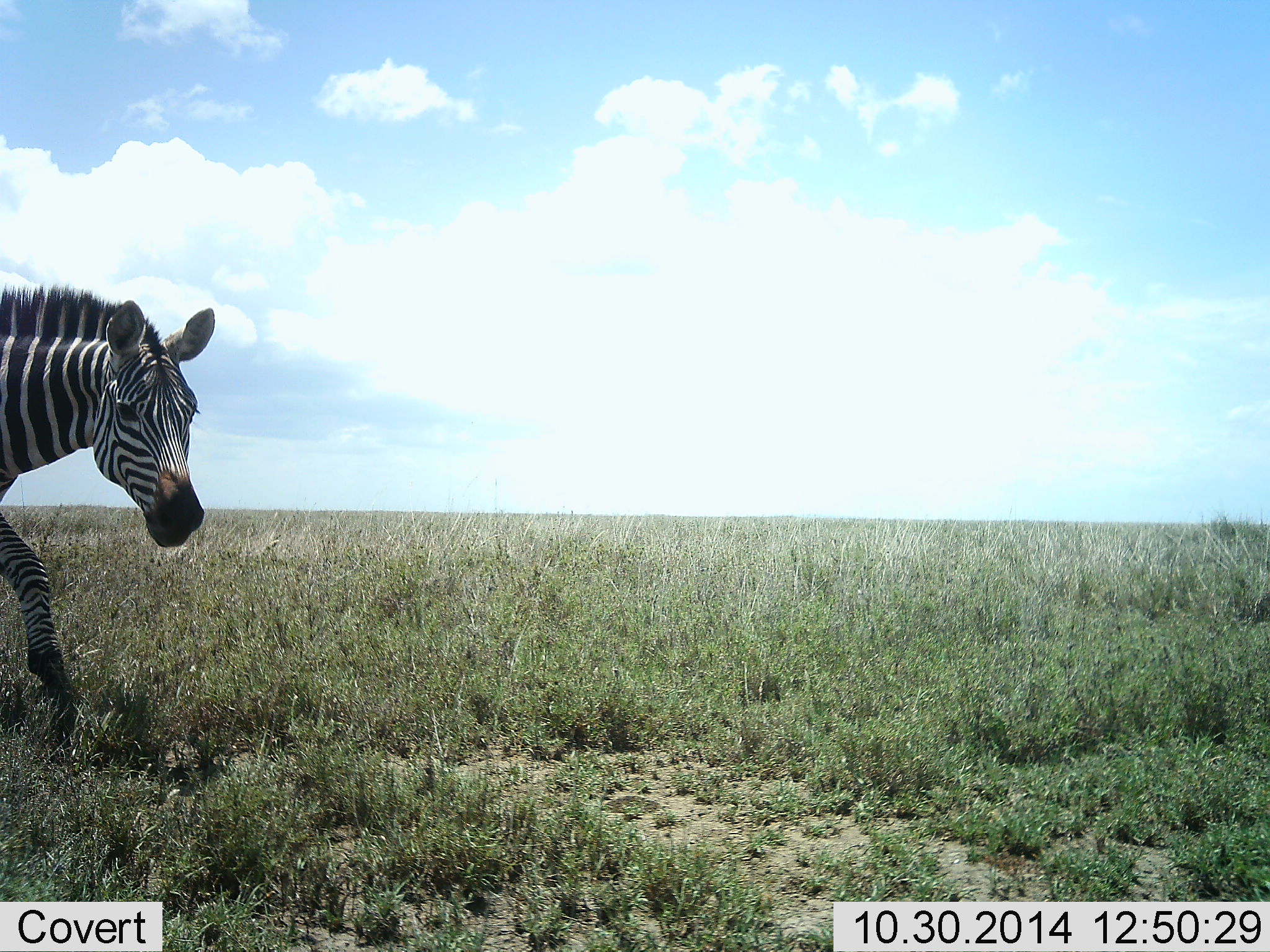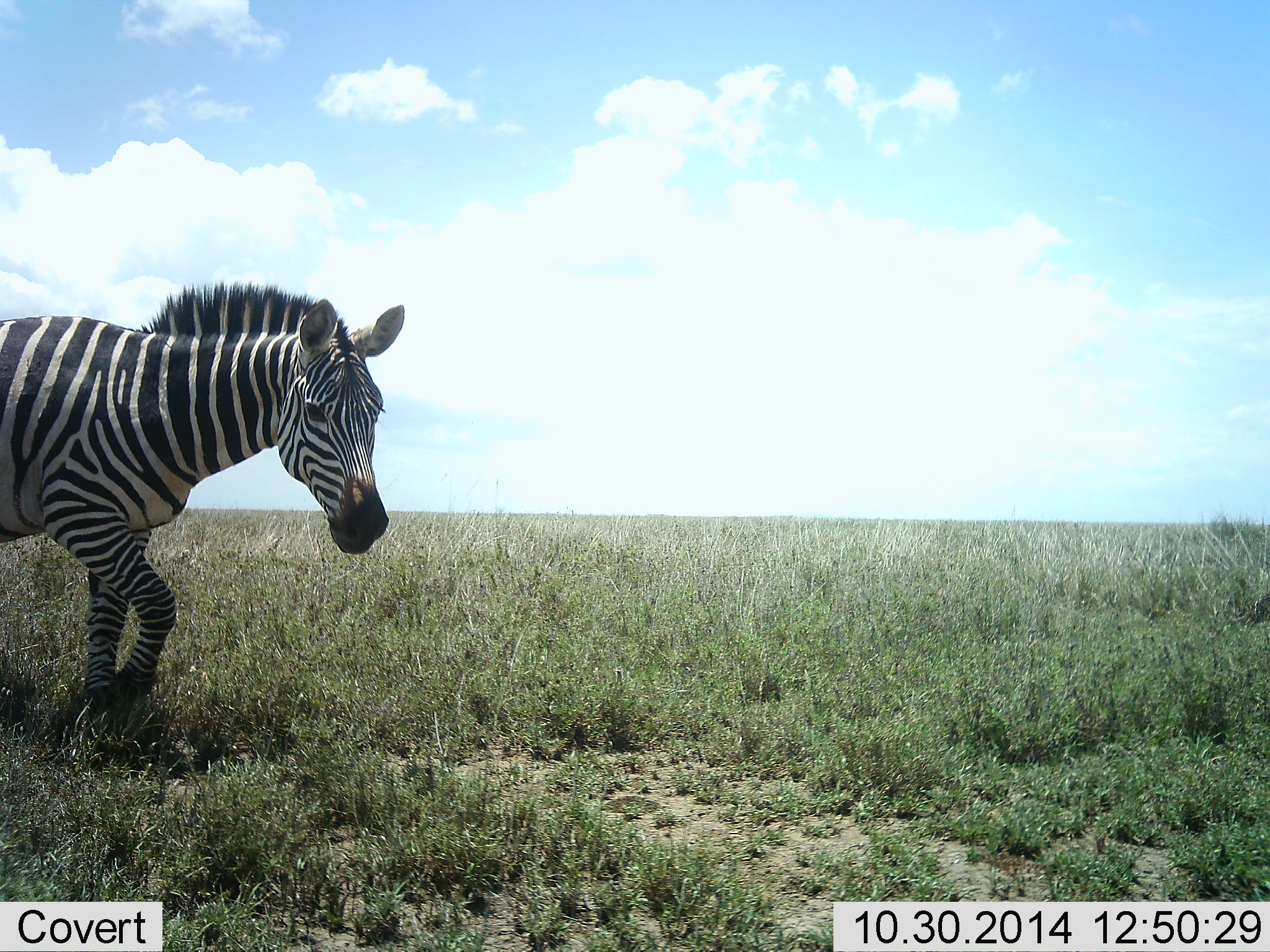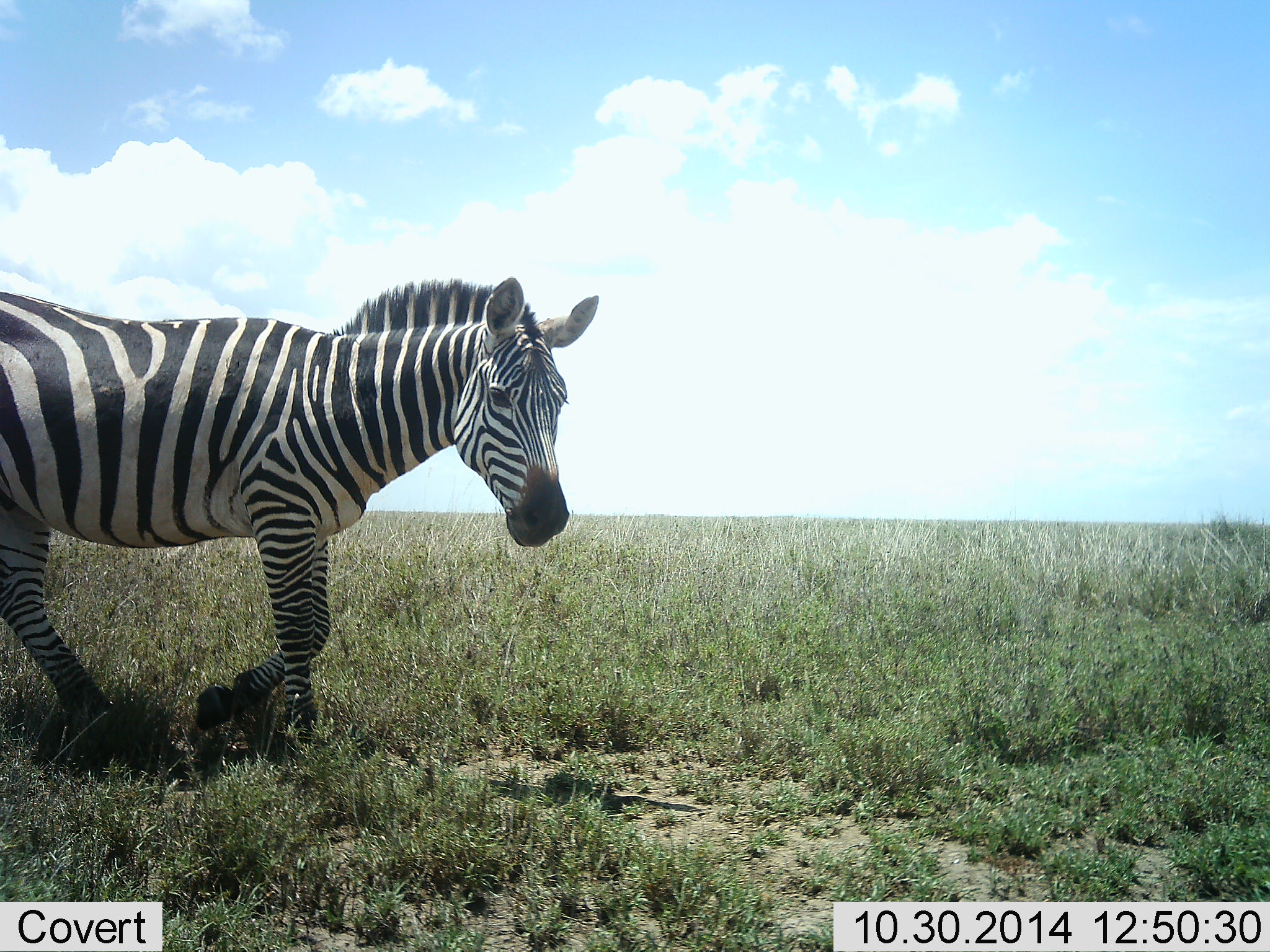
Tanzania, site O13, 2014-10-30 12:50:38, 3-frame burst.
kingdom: Animalia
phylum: Chordata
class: Mammalia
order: Perissodactyla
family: Equidae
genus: Equus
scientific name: Equus quagga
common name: plains zebra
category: zebra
Zebra (plains zebra) (Equus quagga), count 1. Behavior (volunteer vote fractions): standing 10%, resting 0%, moving 100%, interacting 0%. Young present (vote fraction): 0%. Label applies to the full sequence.